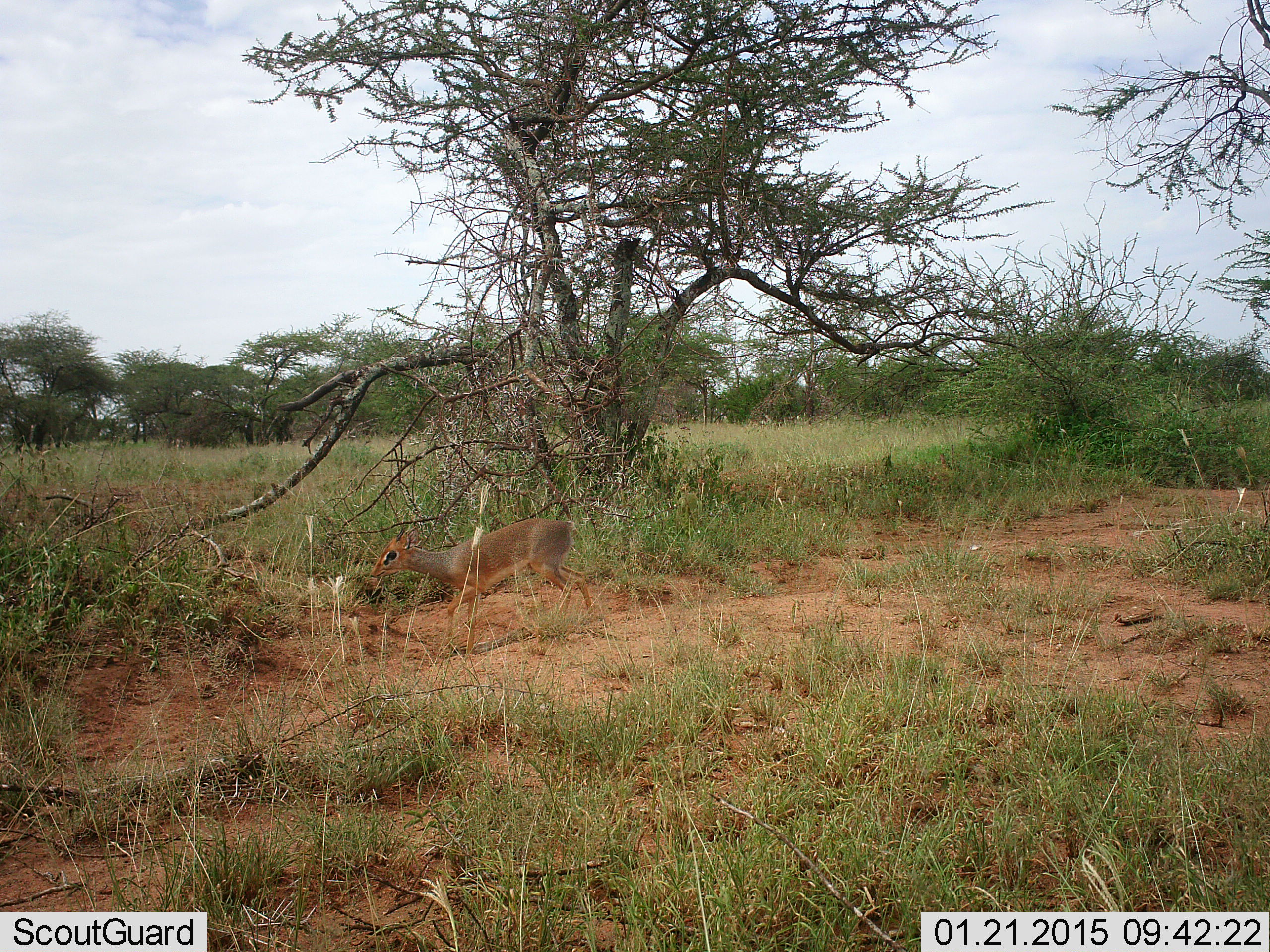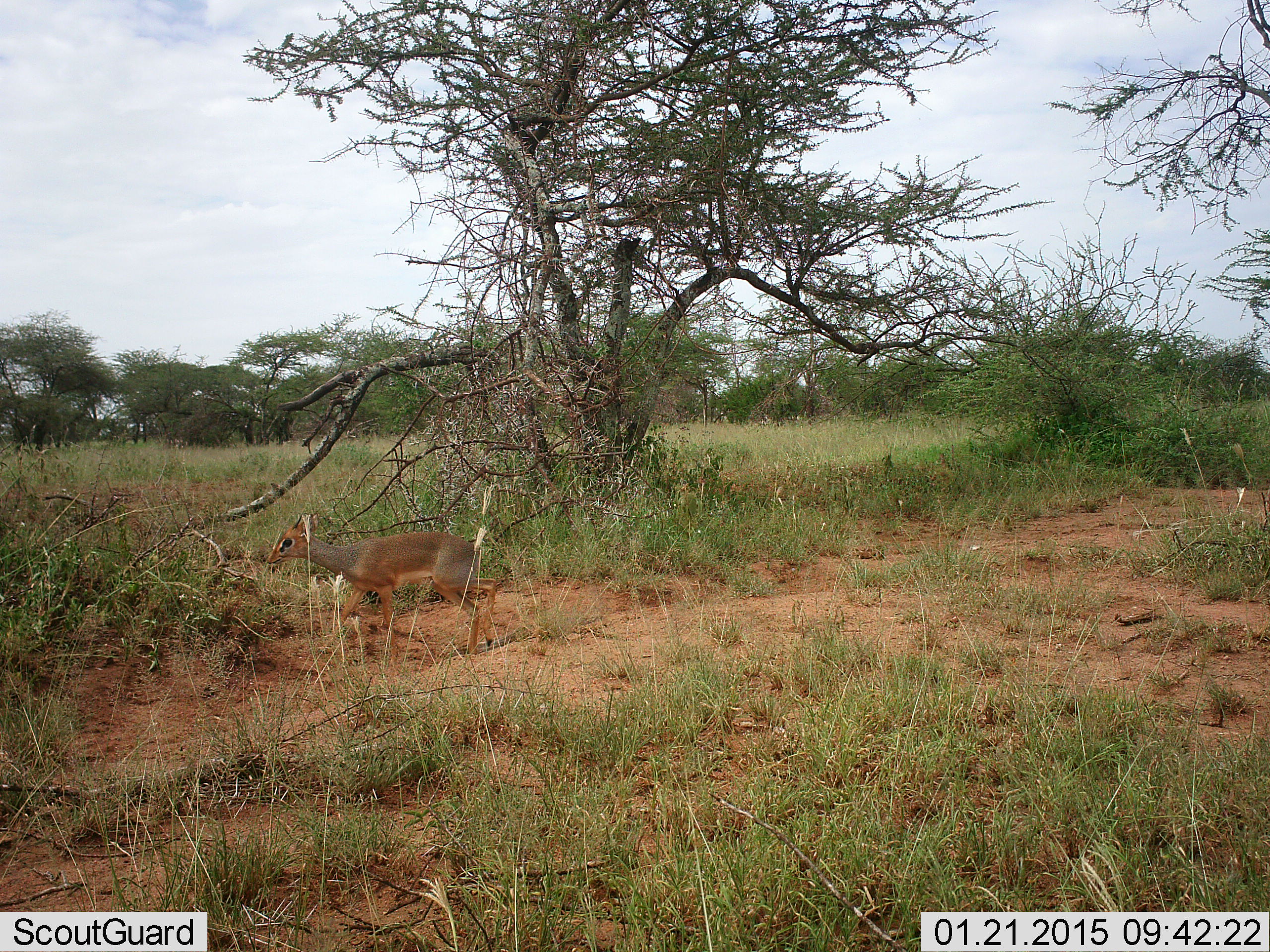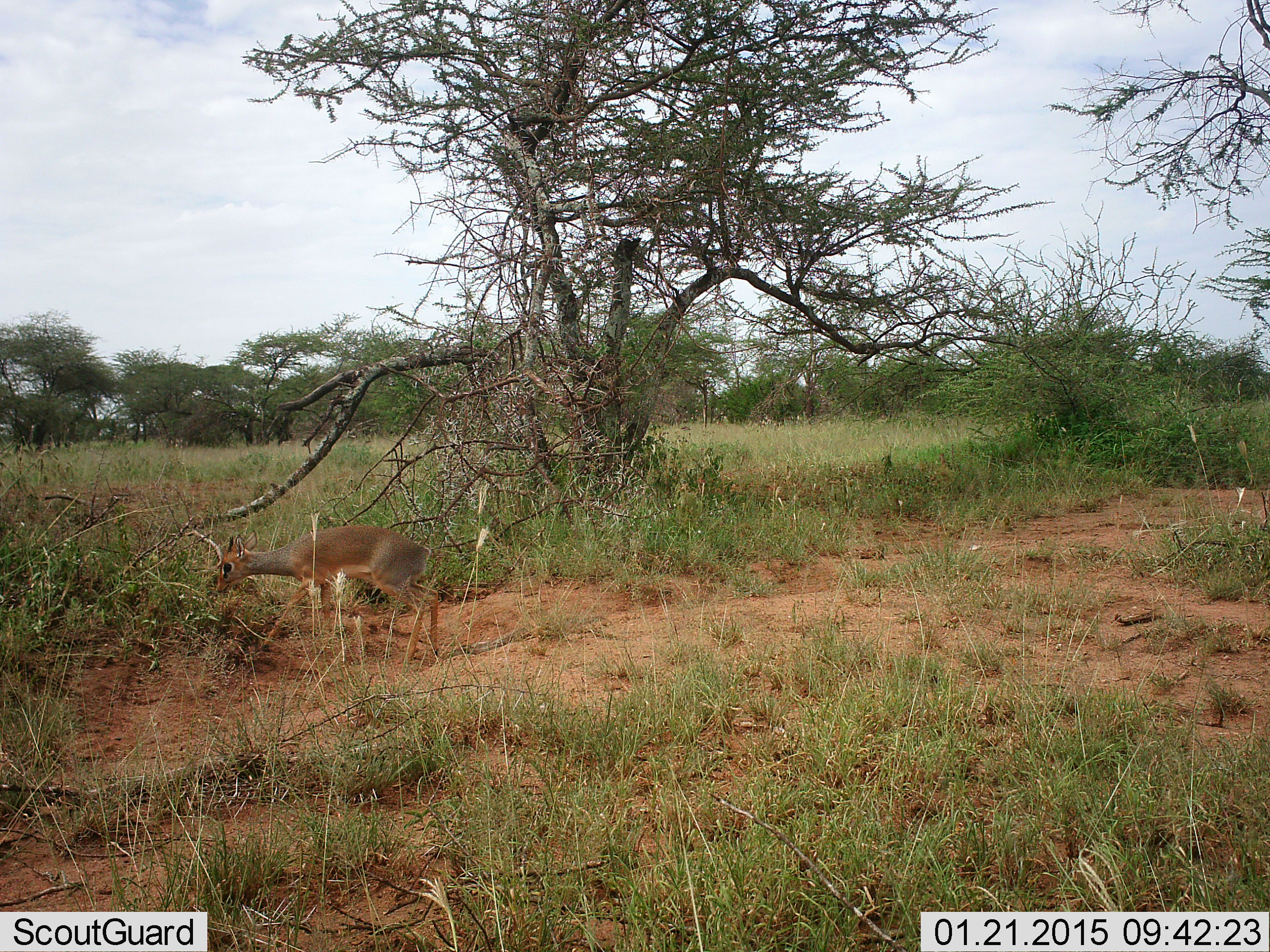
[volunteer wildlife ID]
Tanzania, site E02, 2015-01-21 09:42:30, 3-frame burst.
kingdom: Animalia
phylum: Chordata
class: Mammalia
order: Artiodactyla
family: Bovidae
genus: Madoqua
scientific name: Madoqua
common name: dikdik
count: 1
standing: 10%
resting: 0%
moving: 100%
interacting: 0%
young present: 0%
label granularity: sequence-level